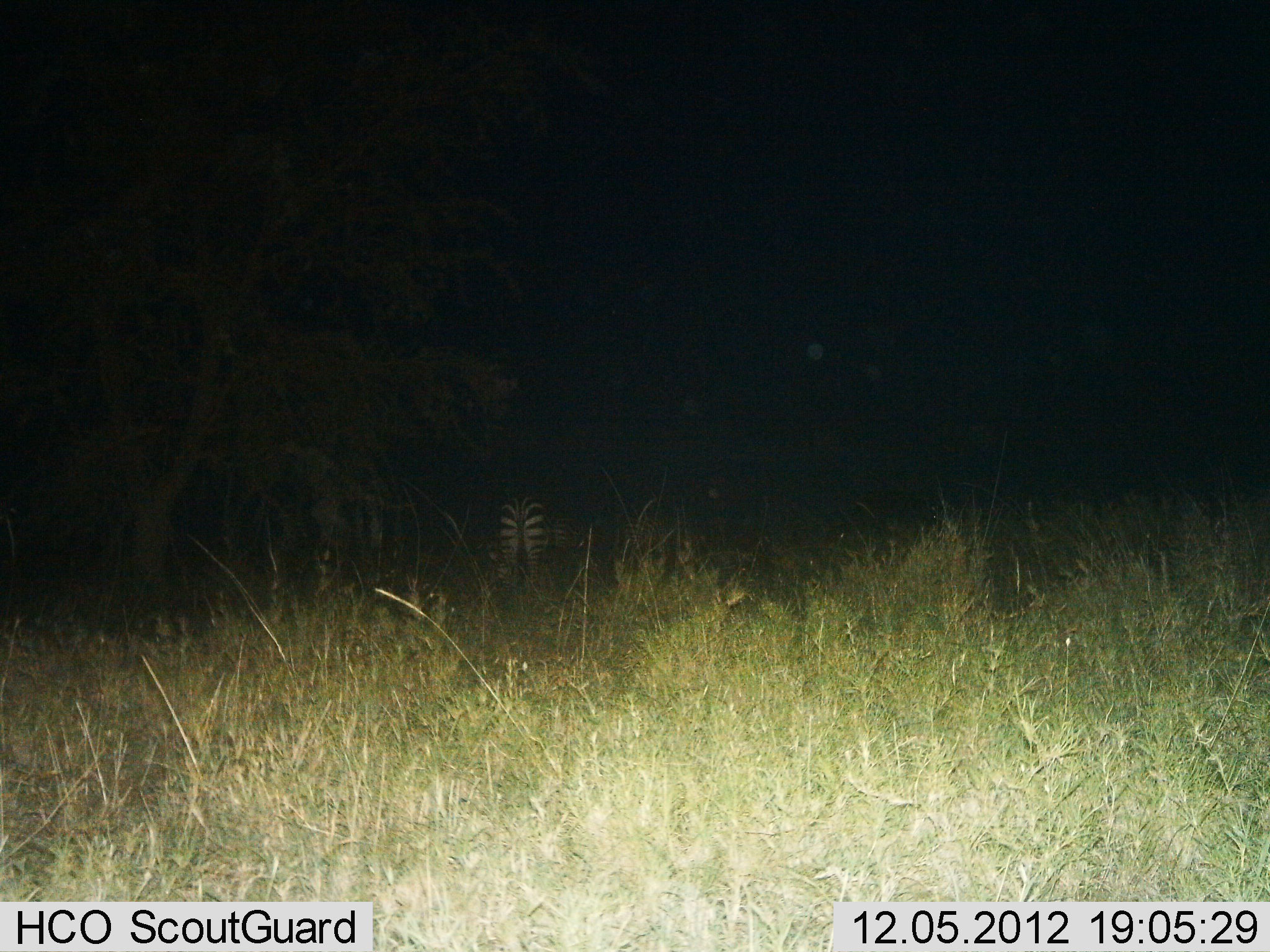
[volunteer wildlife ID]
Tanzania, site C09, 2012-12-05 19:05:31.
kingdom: Animalia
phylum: Chordata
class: Mammalia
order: Perissodactyla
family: Equidae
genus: Equus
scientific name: Equus quagga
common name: plains zebra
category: zebra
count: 1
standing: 80%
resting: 0%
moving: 10%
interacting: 0%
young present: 0%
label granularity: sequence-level